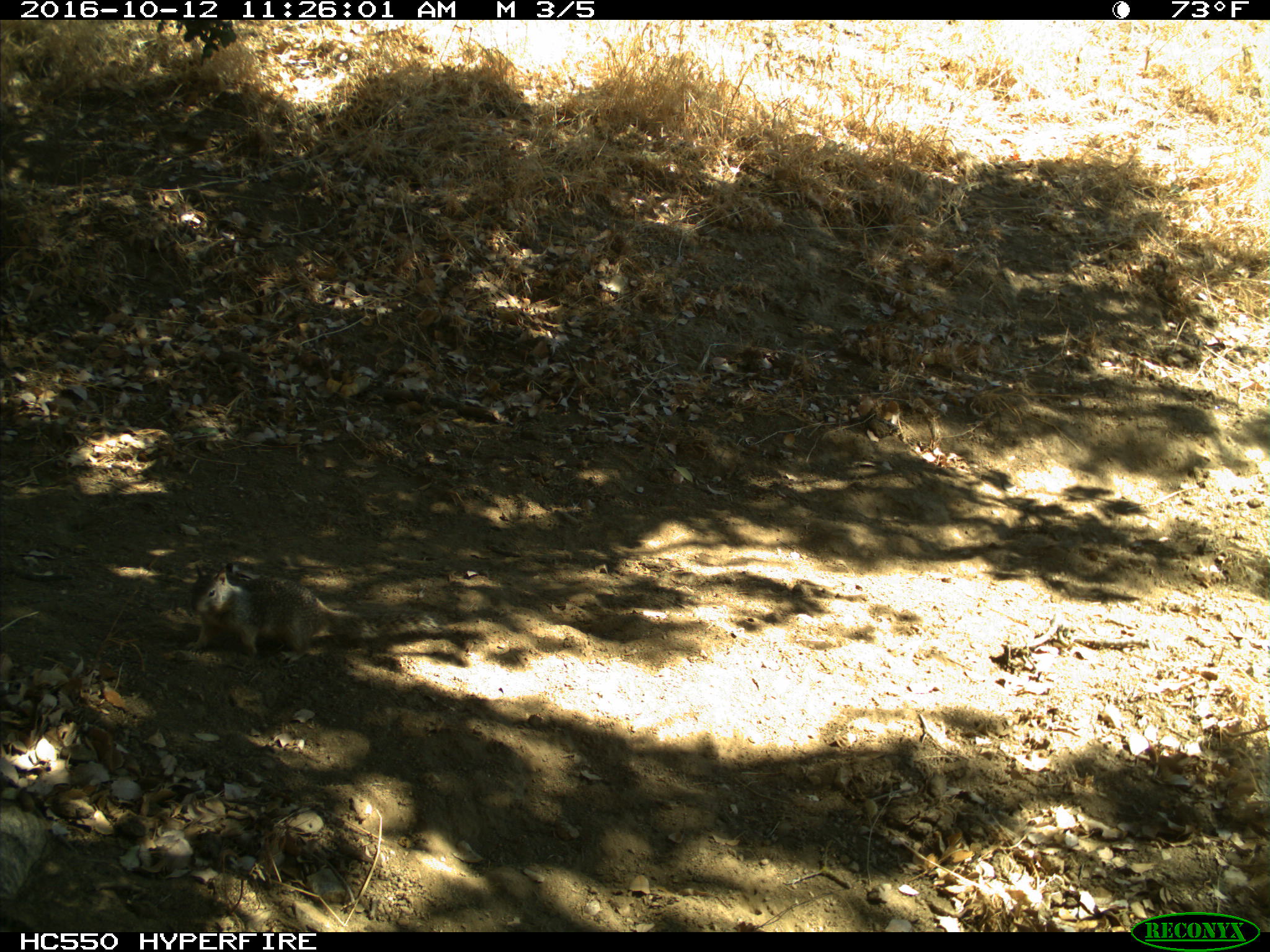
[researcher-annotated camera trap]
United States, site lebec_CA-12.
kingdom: Animalia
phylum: Chordata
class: Mammalia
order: Rodentia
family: Sciuridae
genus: Otospermophilus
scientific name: Otospermophilus beecheyi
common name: california ground squirrel